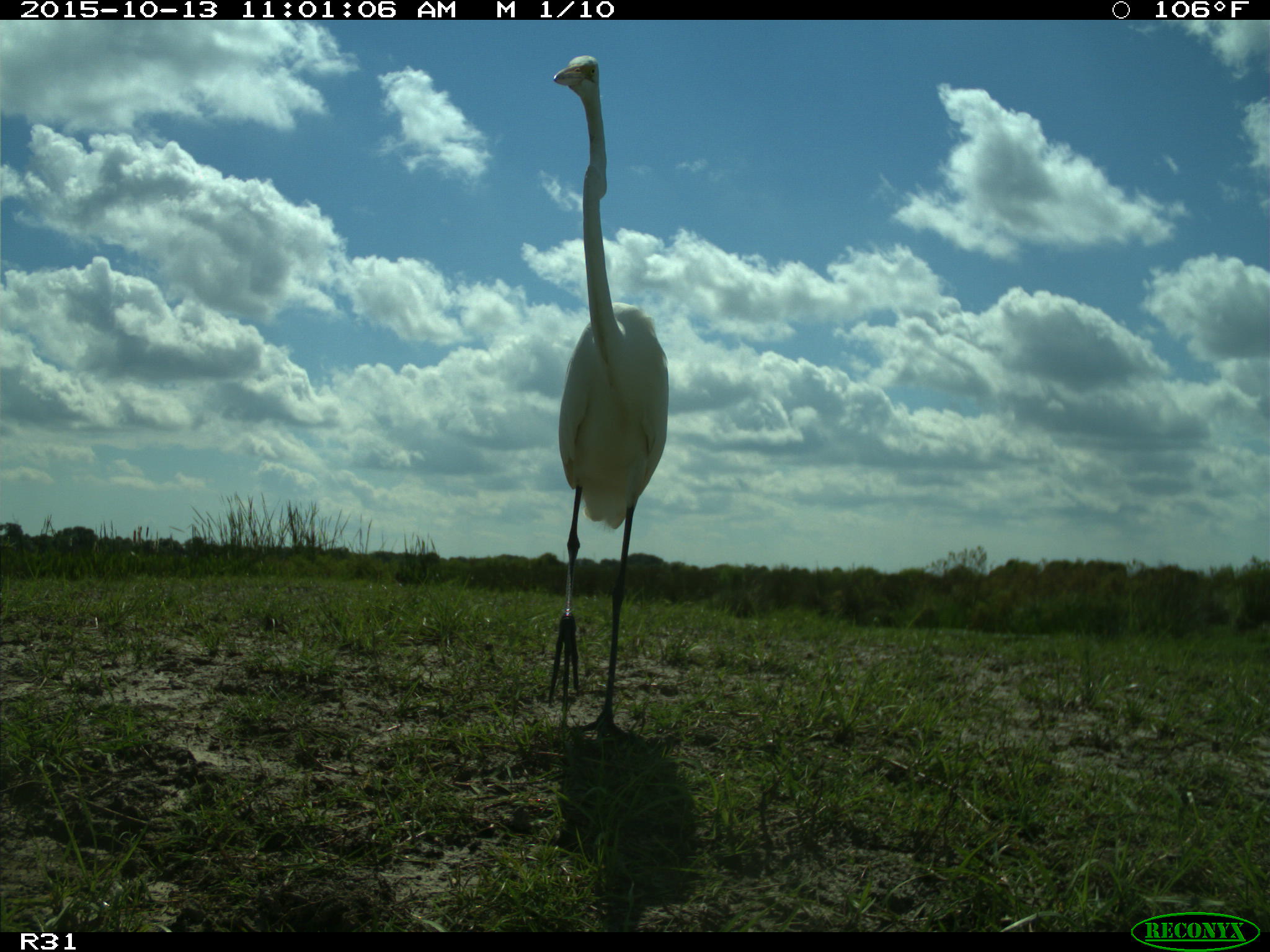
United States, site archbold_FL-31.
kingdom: Animalia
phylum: Chordata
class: Aves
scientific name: Aves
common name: birds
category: unidentified bird